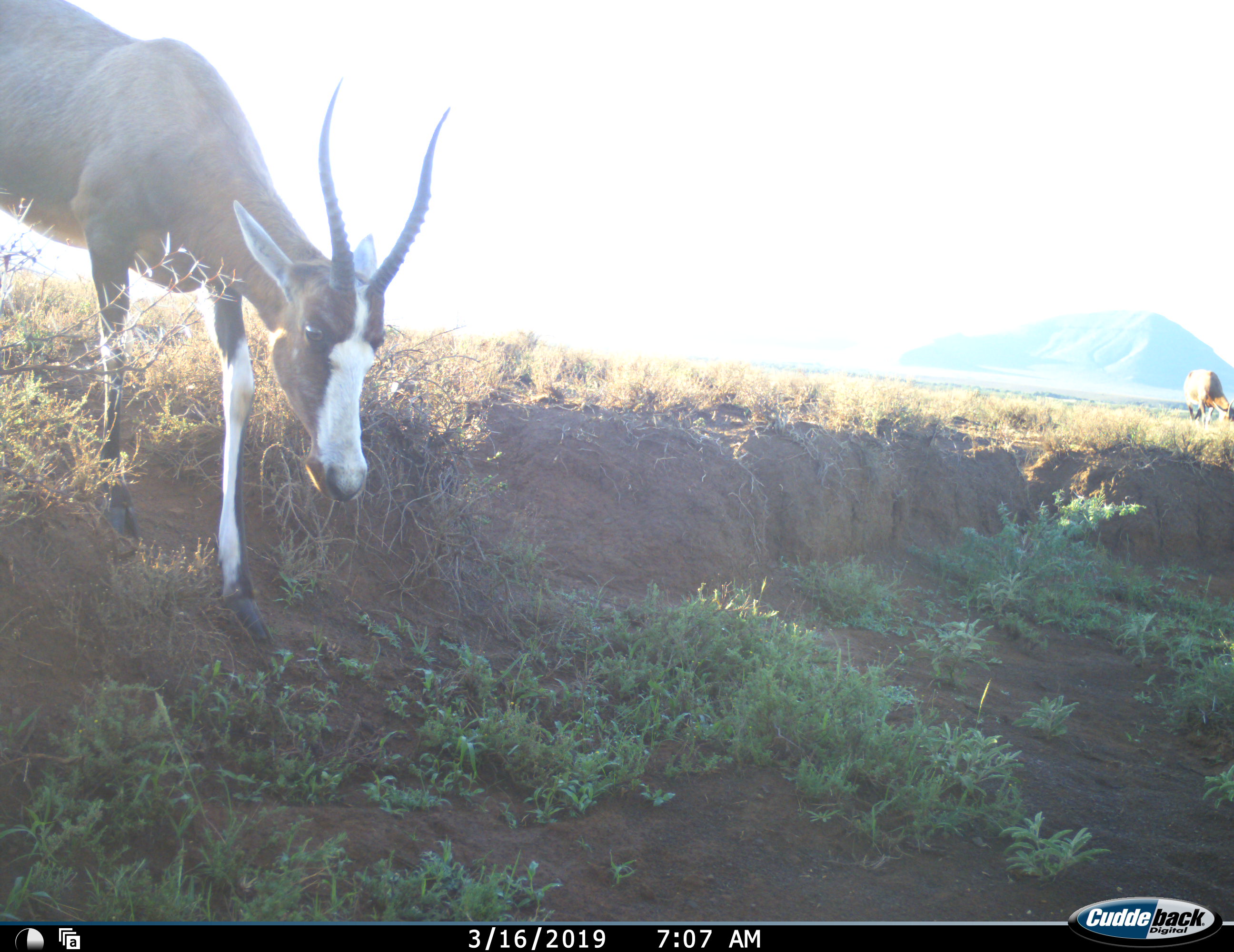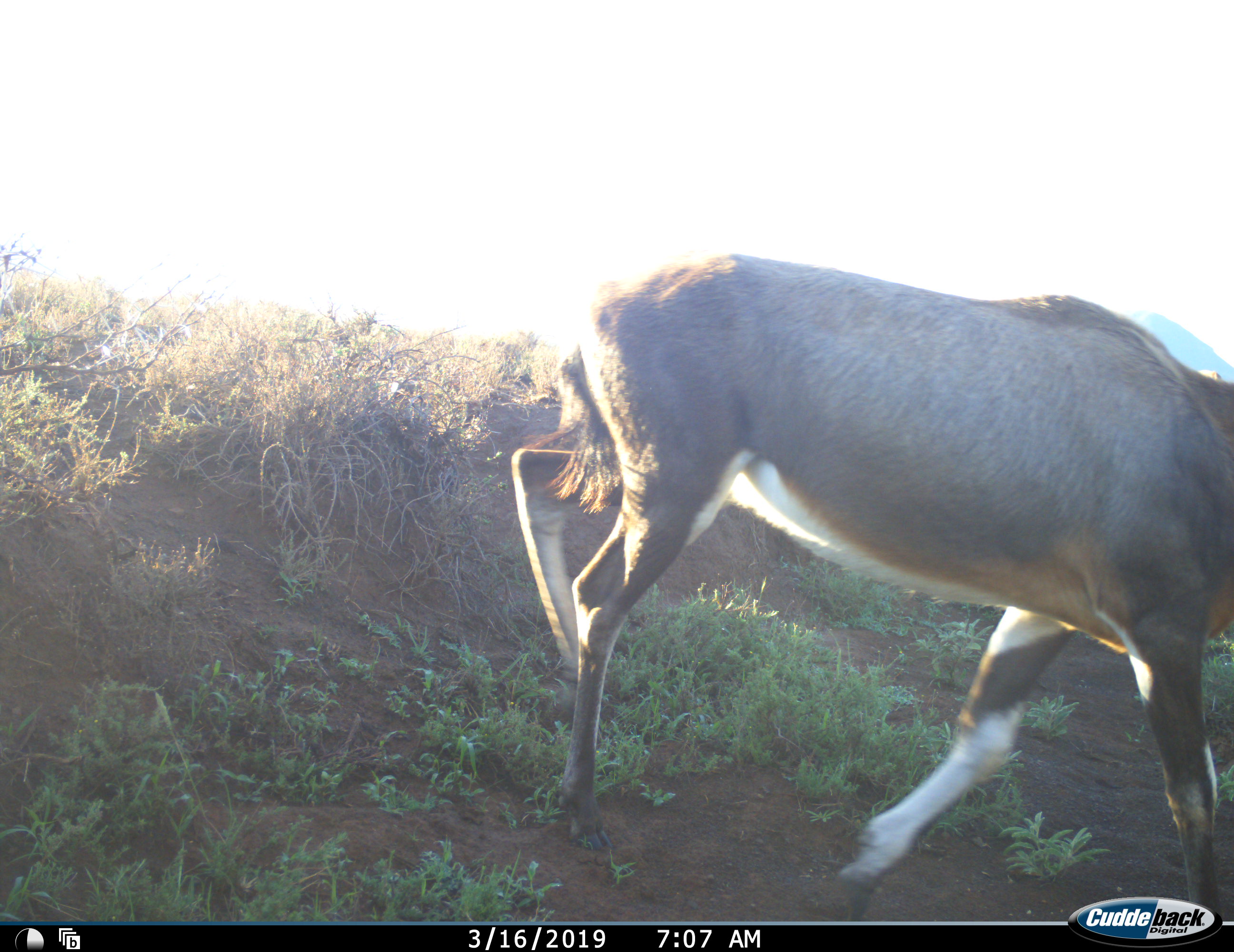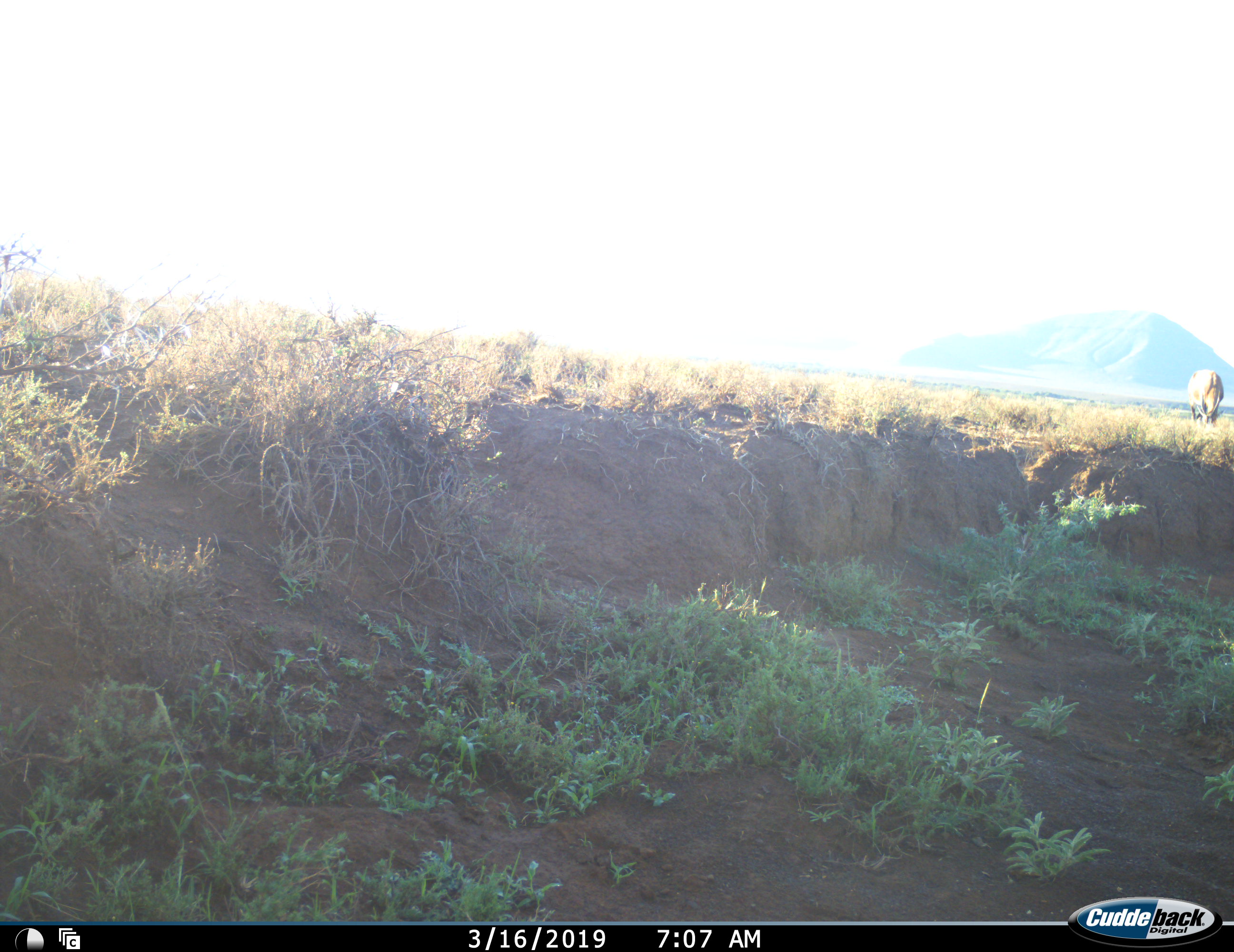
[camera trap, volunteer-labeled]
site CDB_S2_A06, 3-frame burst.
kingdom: Animalia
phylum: Chordata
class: Mammalia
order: Artiodactyla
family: Bovidae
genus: Damaliscus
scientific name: Damaliscus pygargus phillipsi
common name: blesbok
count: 2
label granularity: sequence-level